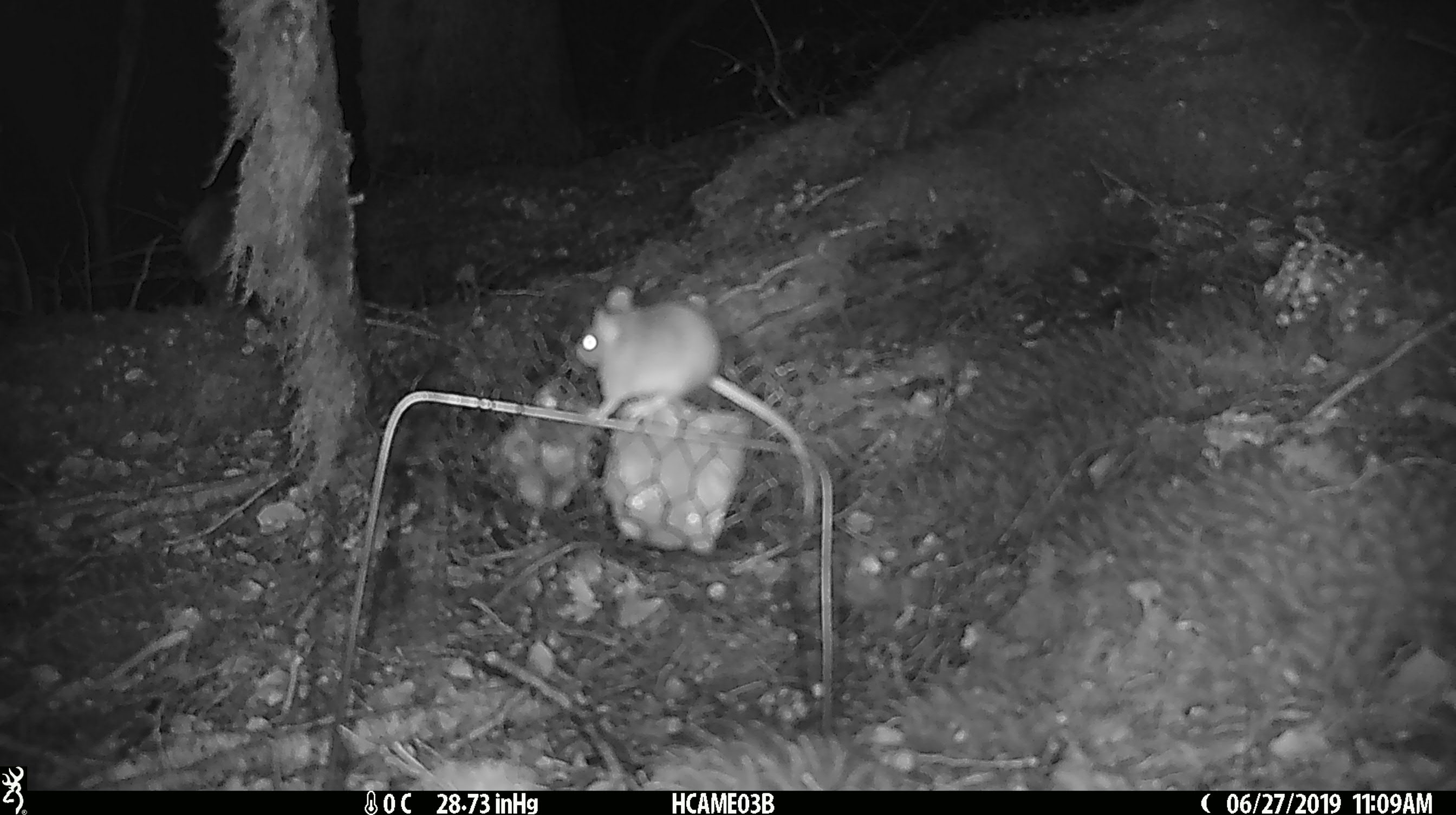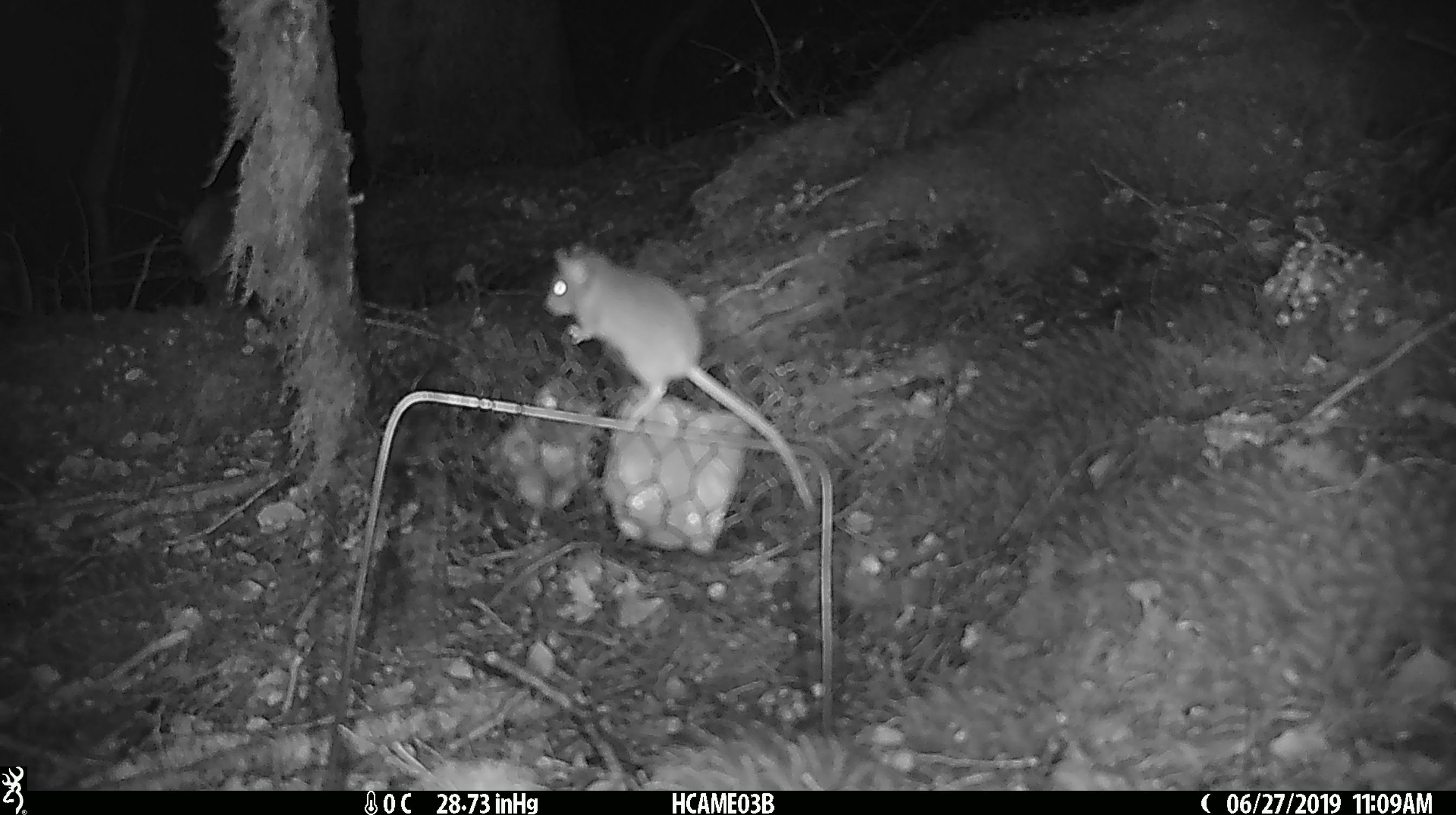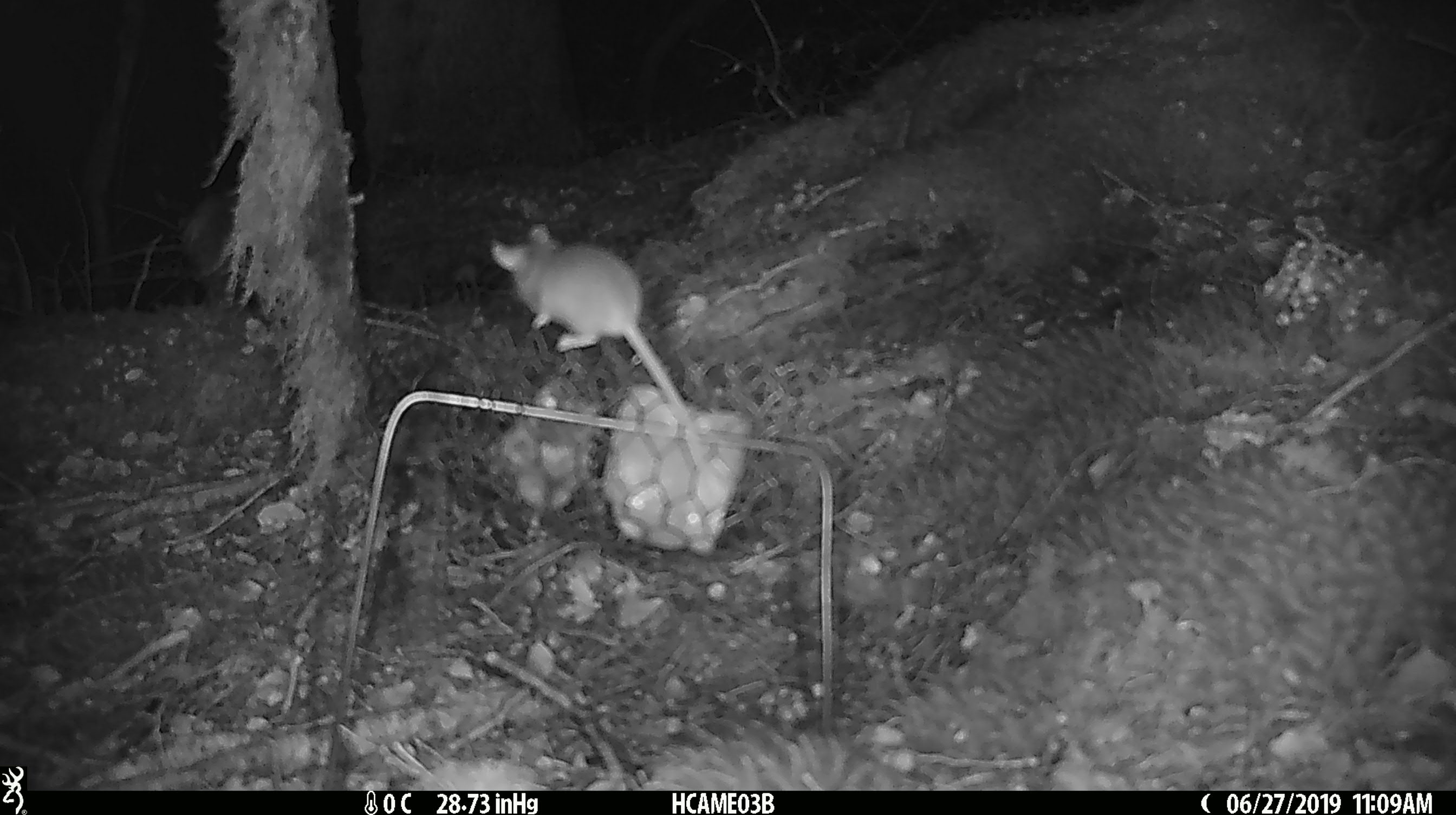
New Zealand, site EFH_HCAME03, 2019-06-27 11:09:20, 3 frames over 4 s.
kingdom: Animalia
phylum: Chordata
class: Mammalia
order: Rodentia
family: Muridae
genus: Mus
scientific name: Mus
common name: mouse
Mouse (Mus).